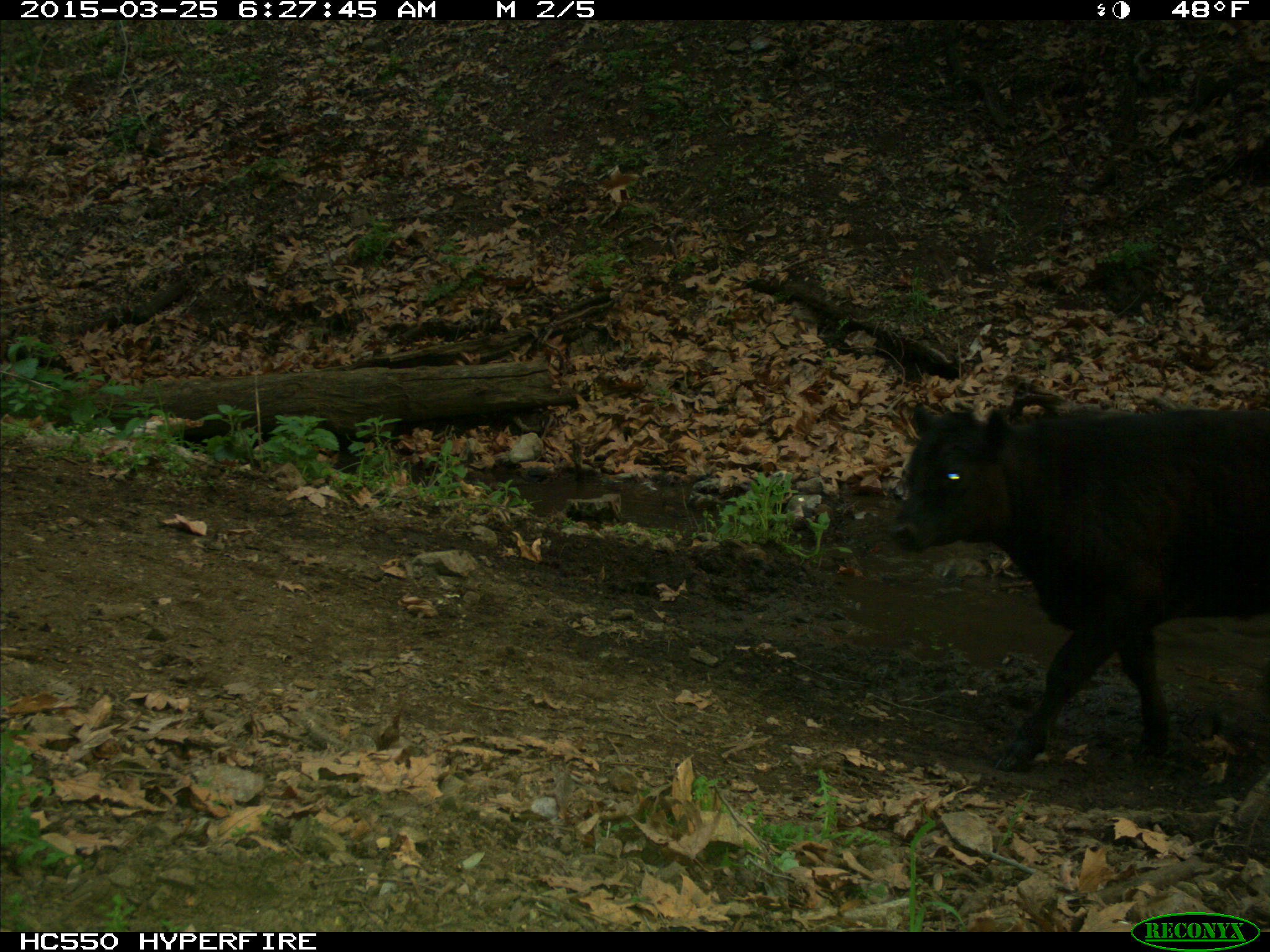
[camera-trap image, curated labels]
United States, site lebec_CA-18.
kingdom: Animalia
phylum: Chordata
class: Mammalia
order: Artiodactyla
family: Bovidae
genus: Bos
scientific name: Bos taurus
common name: domestic cow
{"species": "Bos taurus (domestic cow)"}